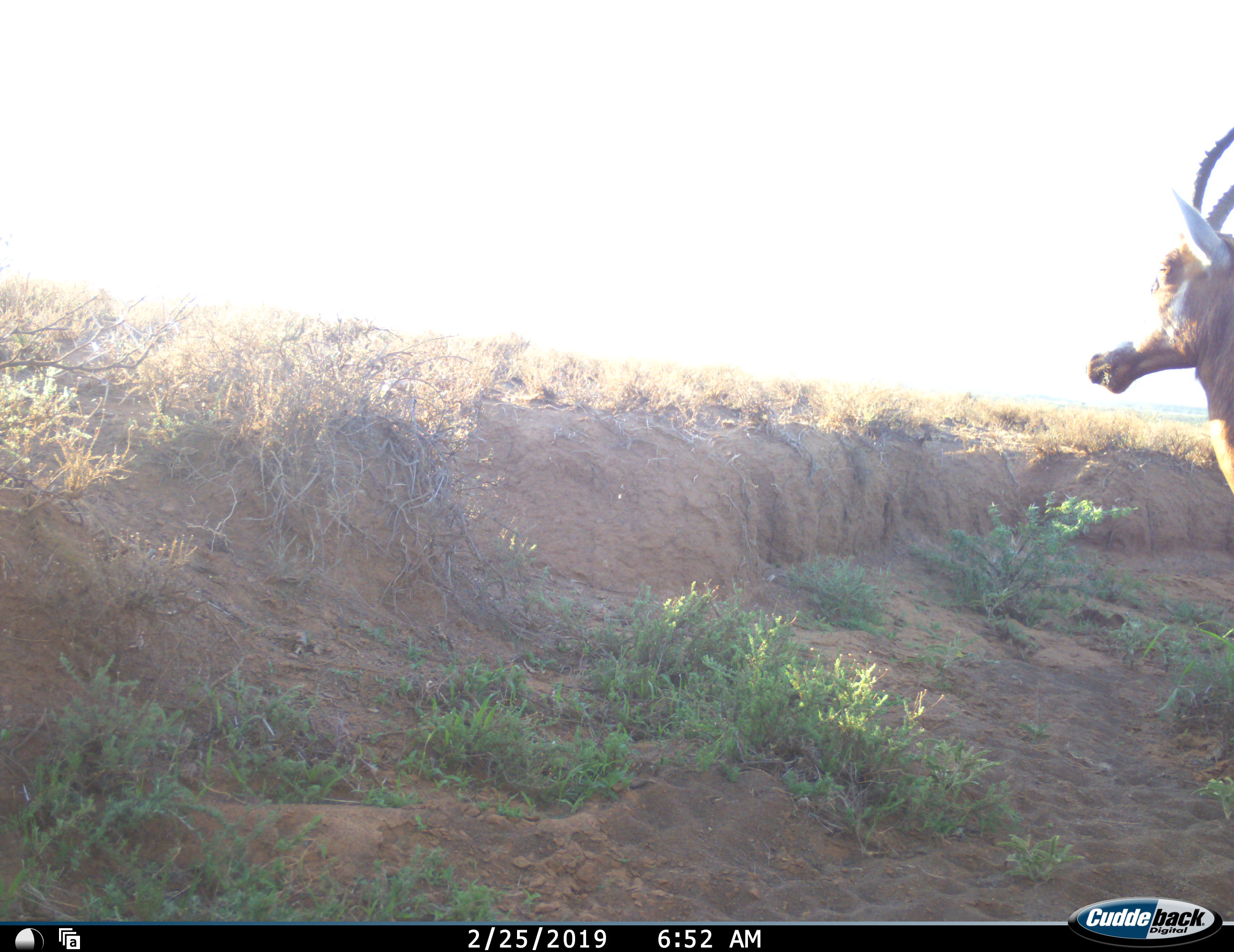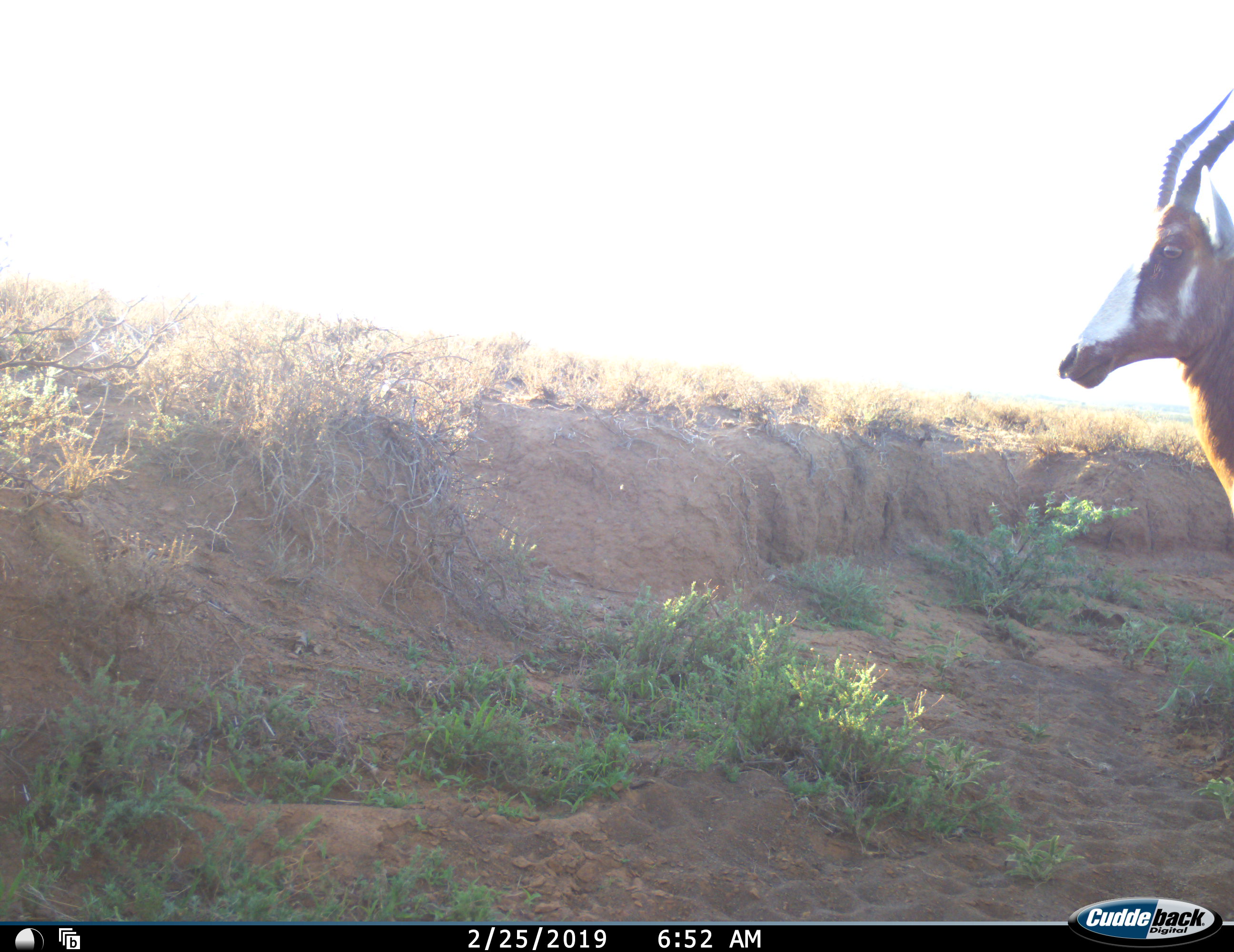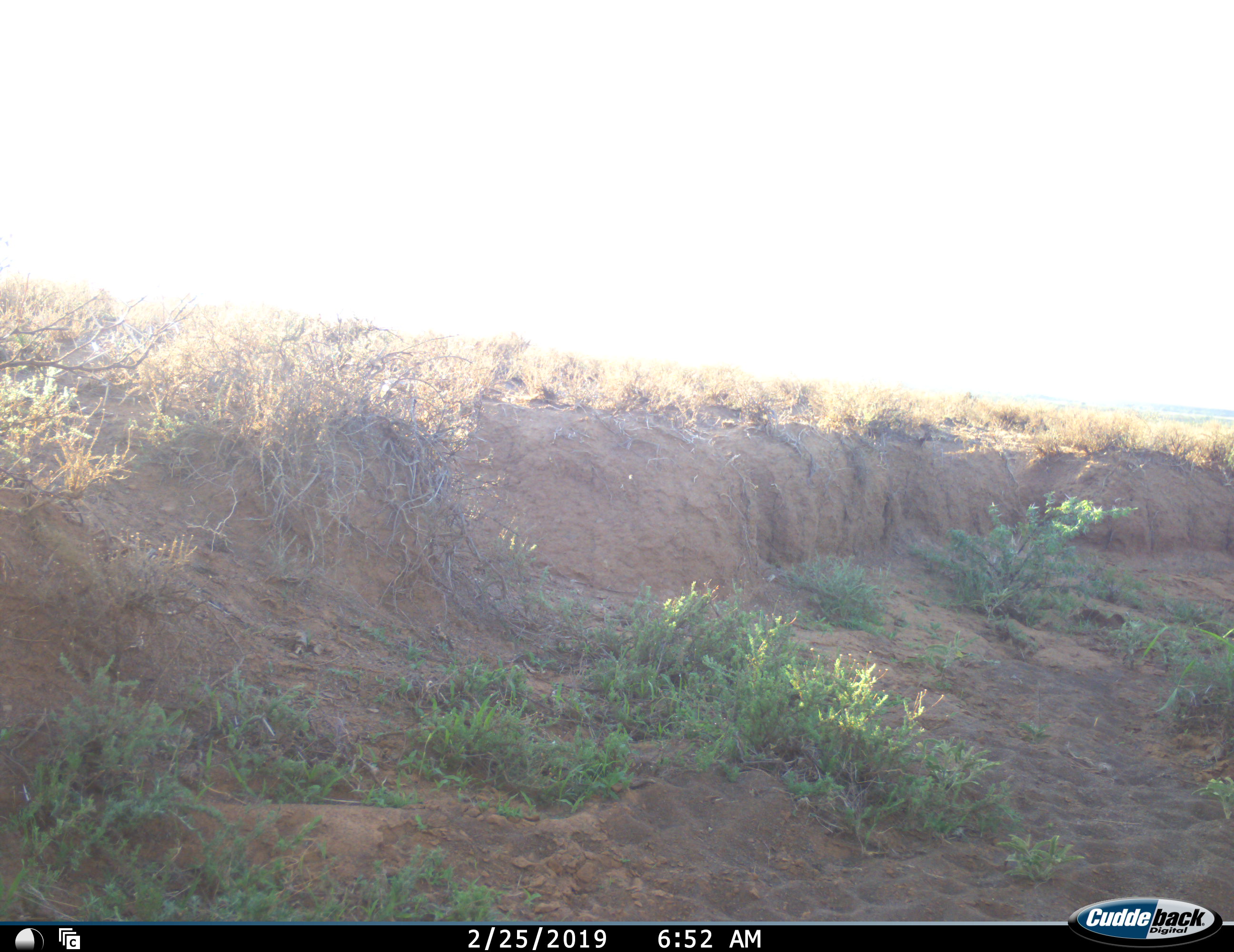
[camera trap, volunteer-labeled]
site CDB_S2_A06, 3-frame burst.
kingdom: Animalia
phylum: Chordata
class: Mammalia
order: Artiodactyla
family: Bovidae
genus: Damaliscus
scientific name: Damaliscus pygargus phillipsi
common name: blesbok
Blesbok (Damaliscus pygargus phillipsi), count 1. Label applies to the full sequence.